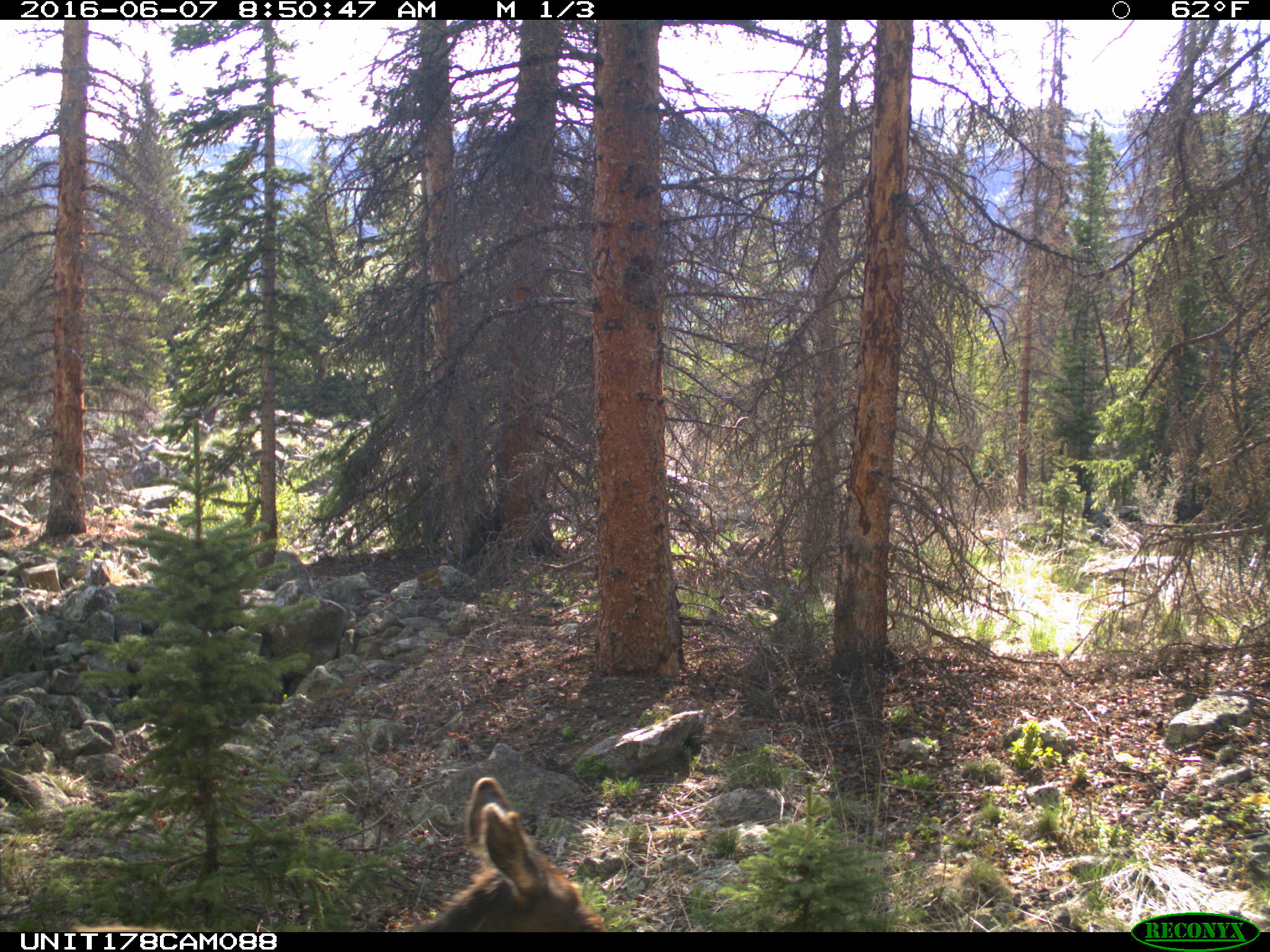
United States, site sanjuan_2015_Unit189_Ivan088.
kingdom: Animalia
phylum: Chordata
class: Mammalia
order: Artiodactyla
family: Cervidae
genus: Cervus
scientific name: Cervus elaphus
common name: red deer